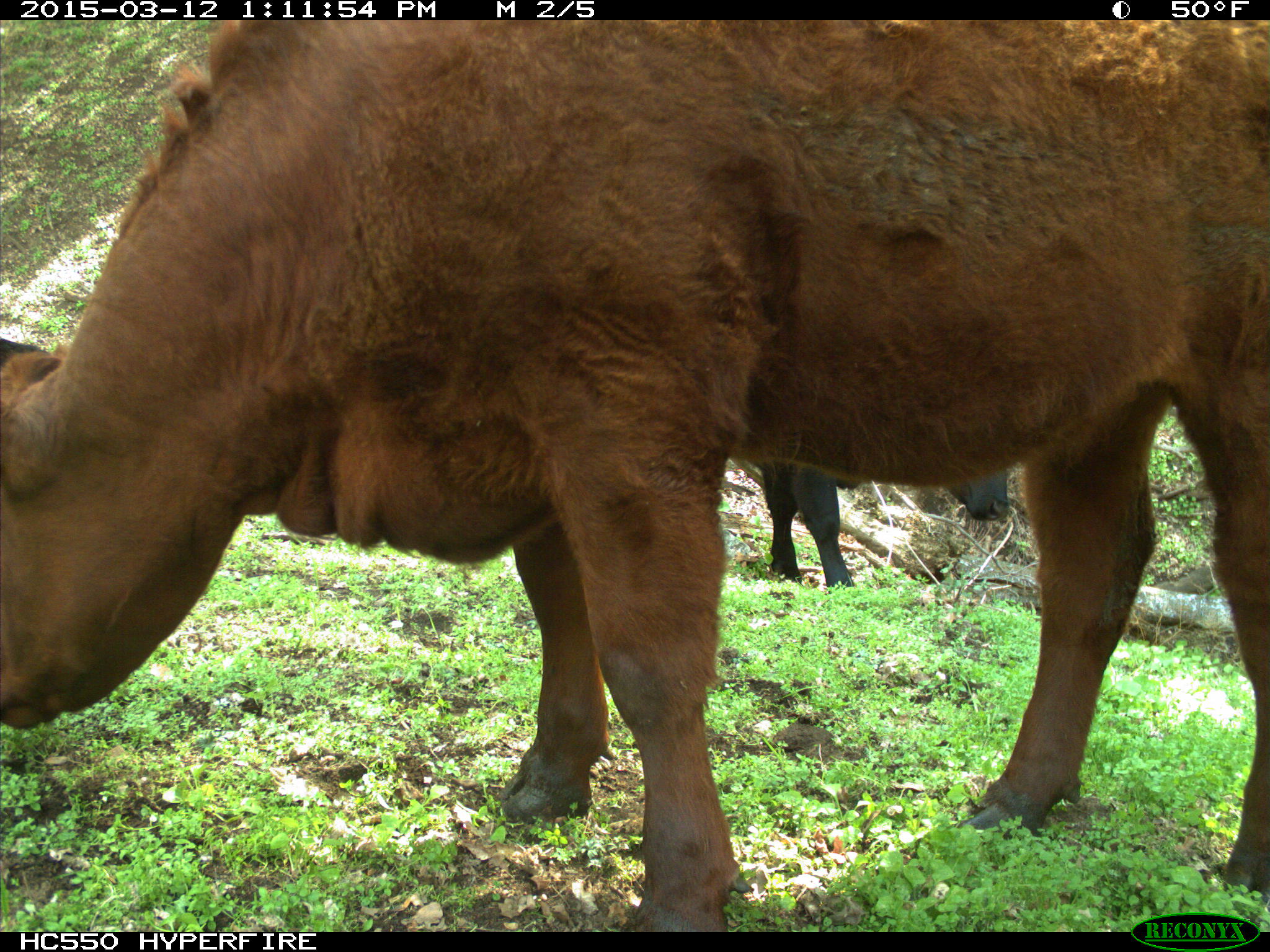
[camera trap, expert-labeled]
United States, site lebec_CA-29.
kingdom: Animalia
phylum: Chordata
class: Mammalia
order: Artiodactyla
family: Bovidae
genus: Bos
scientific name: Bos taurus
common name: domestic cow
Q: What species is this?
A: Bos taurus (domestic cow).